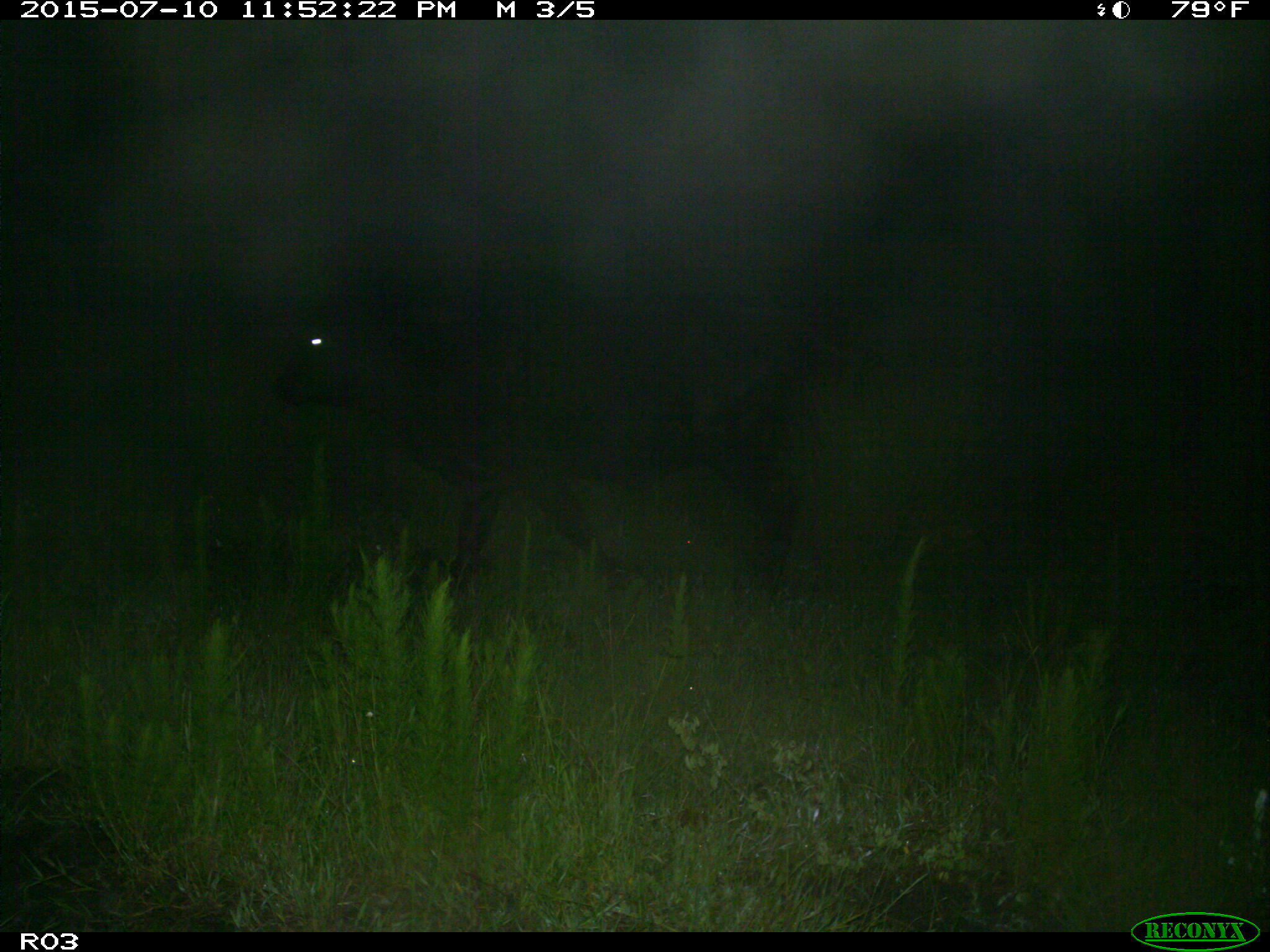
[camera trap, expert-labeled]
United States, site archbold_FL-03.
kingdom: Animalia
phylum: Chordata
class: Mammalia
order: Artiodactyla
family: Bovidae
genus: Bos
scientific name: Bos taurus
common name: domestic cow